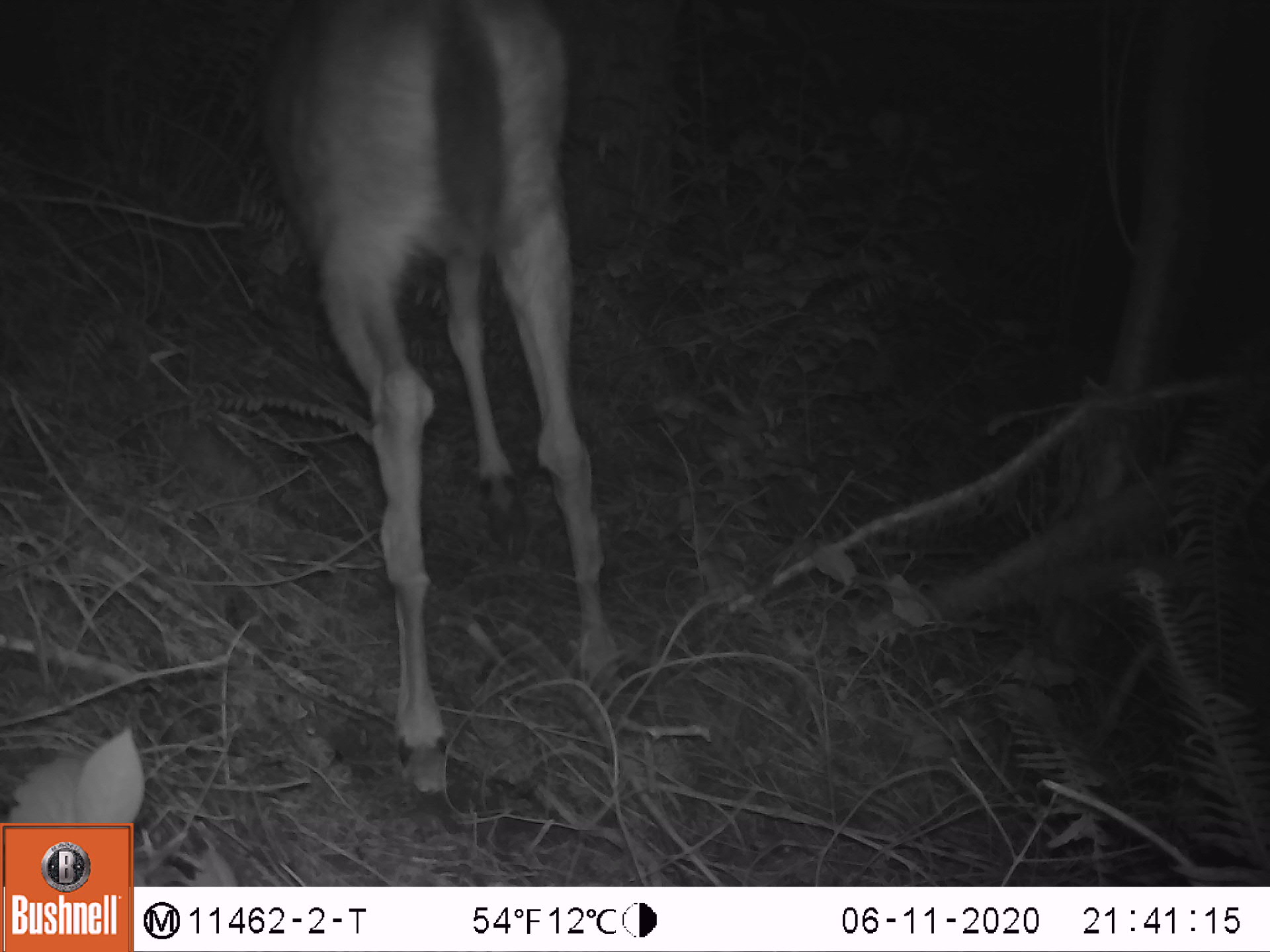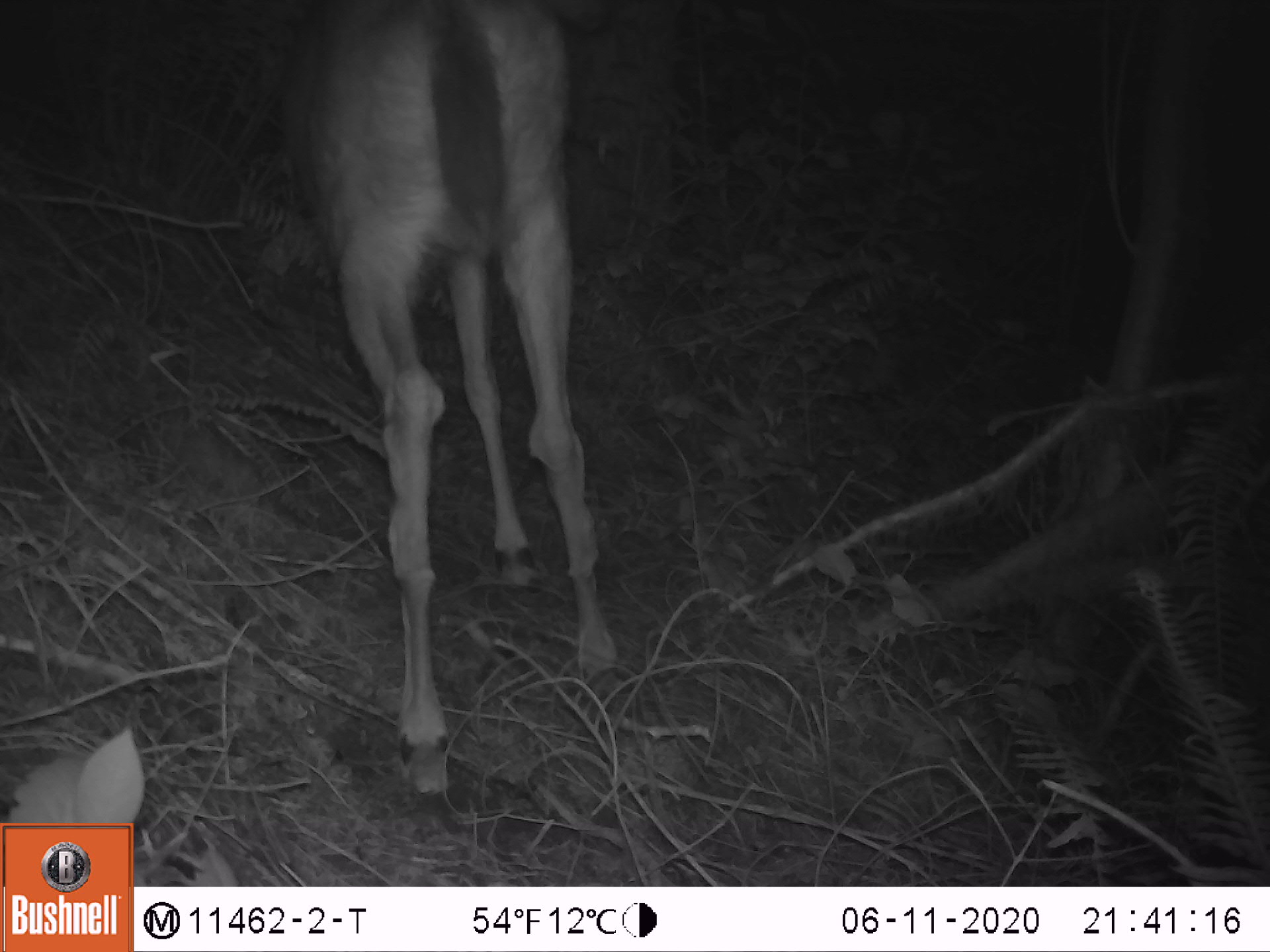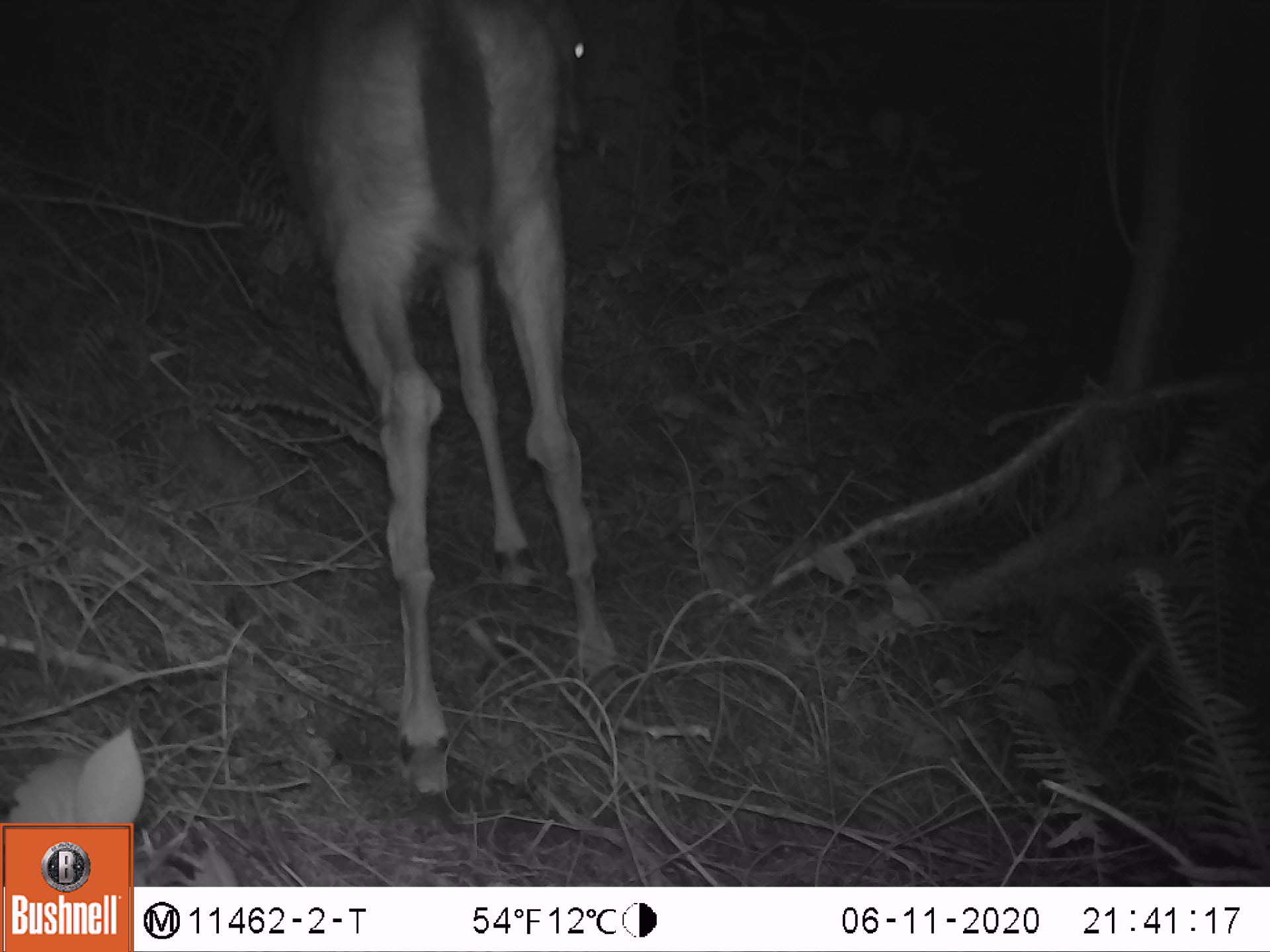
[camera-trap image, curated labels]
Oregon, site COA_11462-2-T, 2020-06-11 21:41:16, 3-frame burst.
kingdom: Animalia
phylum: Chordata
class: Mammalia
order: Artiodactyla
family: Cervidae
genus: Odocoileus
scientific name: Odocoileus hemionus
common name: black-tailed deer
Black-tailed deer (Odocoileus hemionus).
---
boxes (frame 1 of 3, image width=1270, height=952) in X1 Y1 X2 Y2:
black-tailed deer: 256 7 618 805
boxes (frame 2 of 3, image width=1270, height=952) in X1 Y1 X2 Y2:
black-tailed deer: 278 9 613 814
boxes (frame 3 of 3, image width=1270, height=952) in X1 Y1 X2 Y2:
black-tailed deer: 247 5 664 807